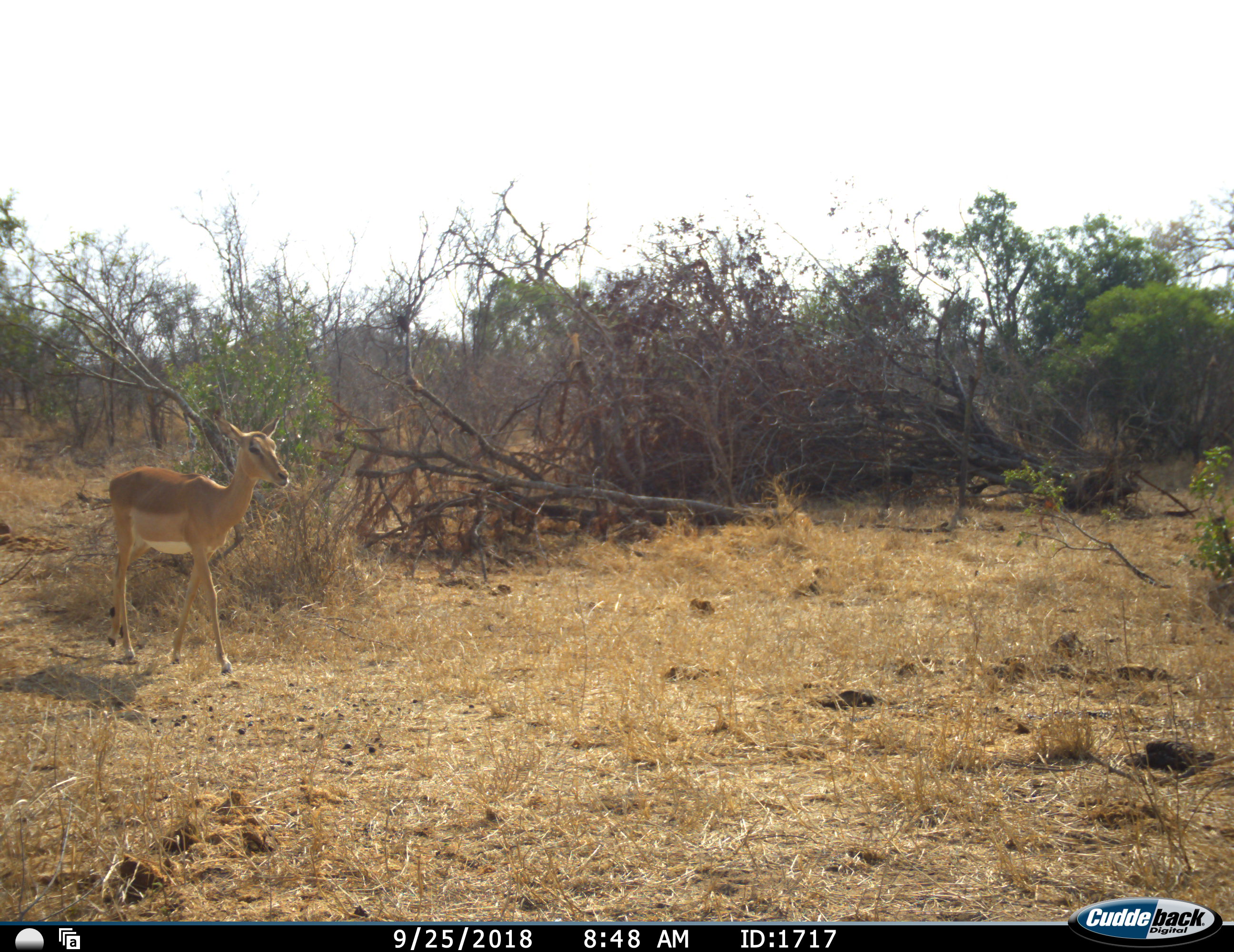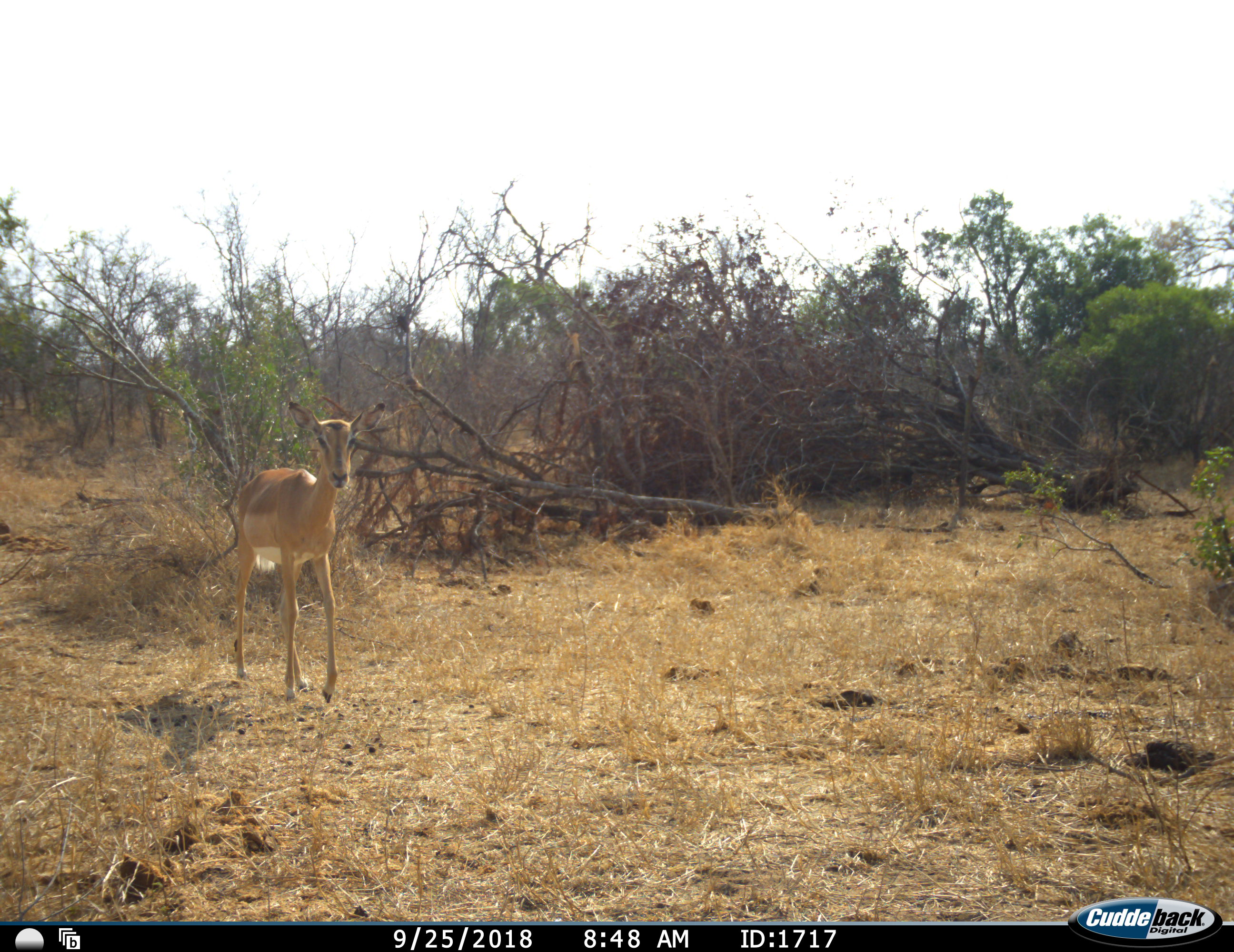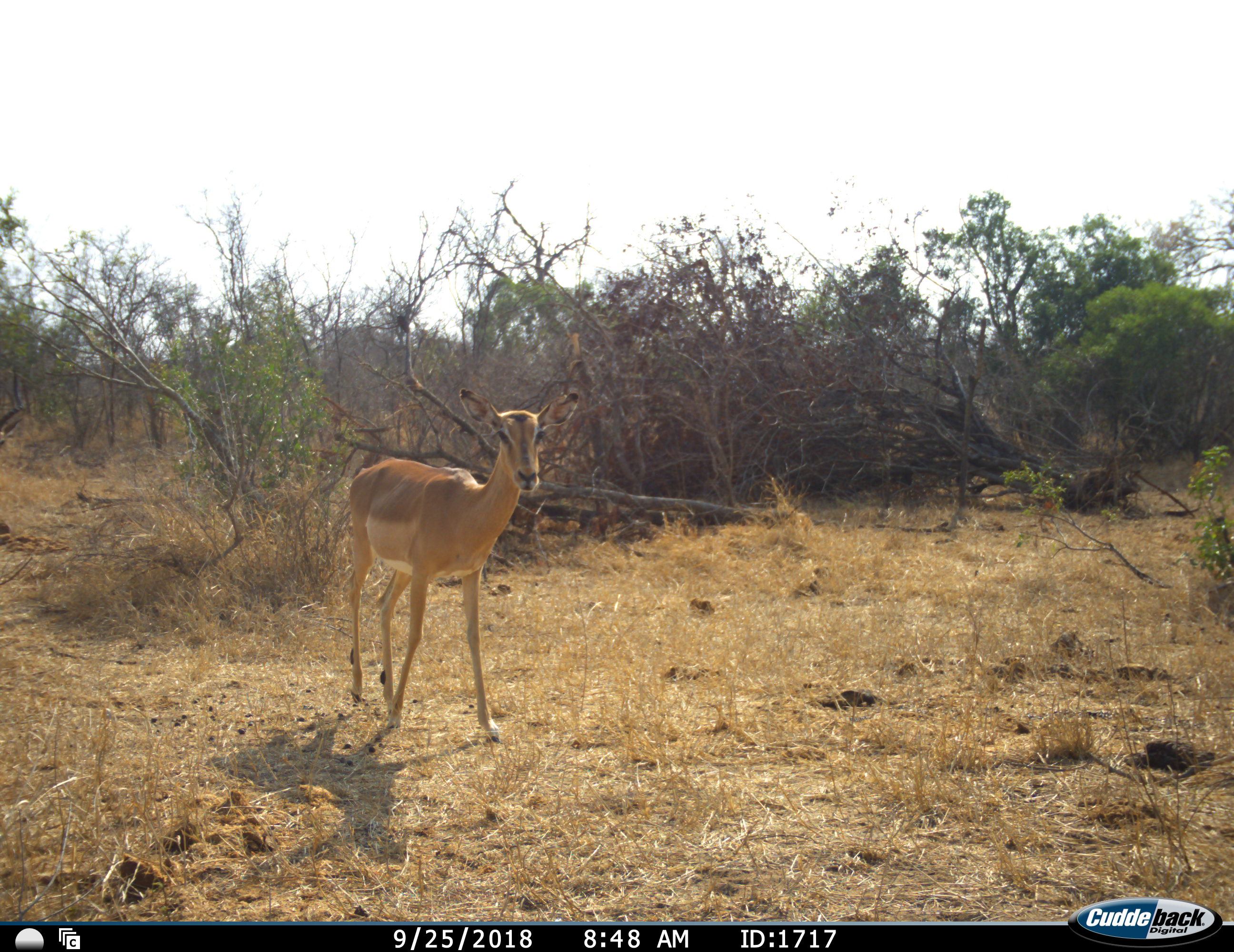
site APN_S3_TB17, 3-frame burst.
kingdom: Animalia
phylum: Chordata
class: Mammalia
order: Artiodactyla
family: Bovidae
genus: Aepyceros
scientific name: Aepyceros melampus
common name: impala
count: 2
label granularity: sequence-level